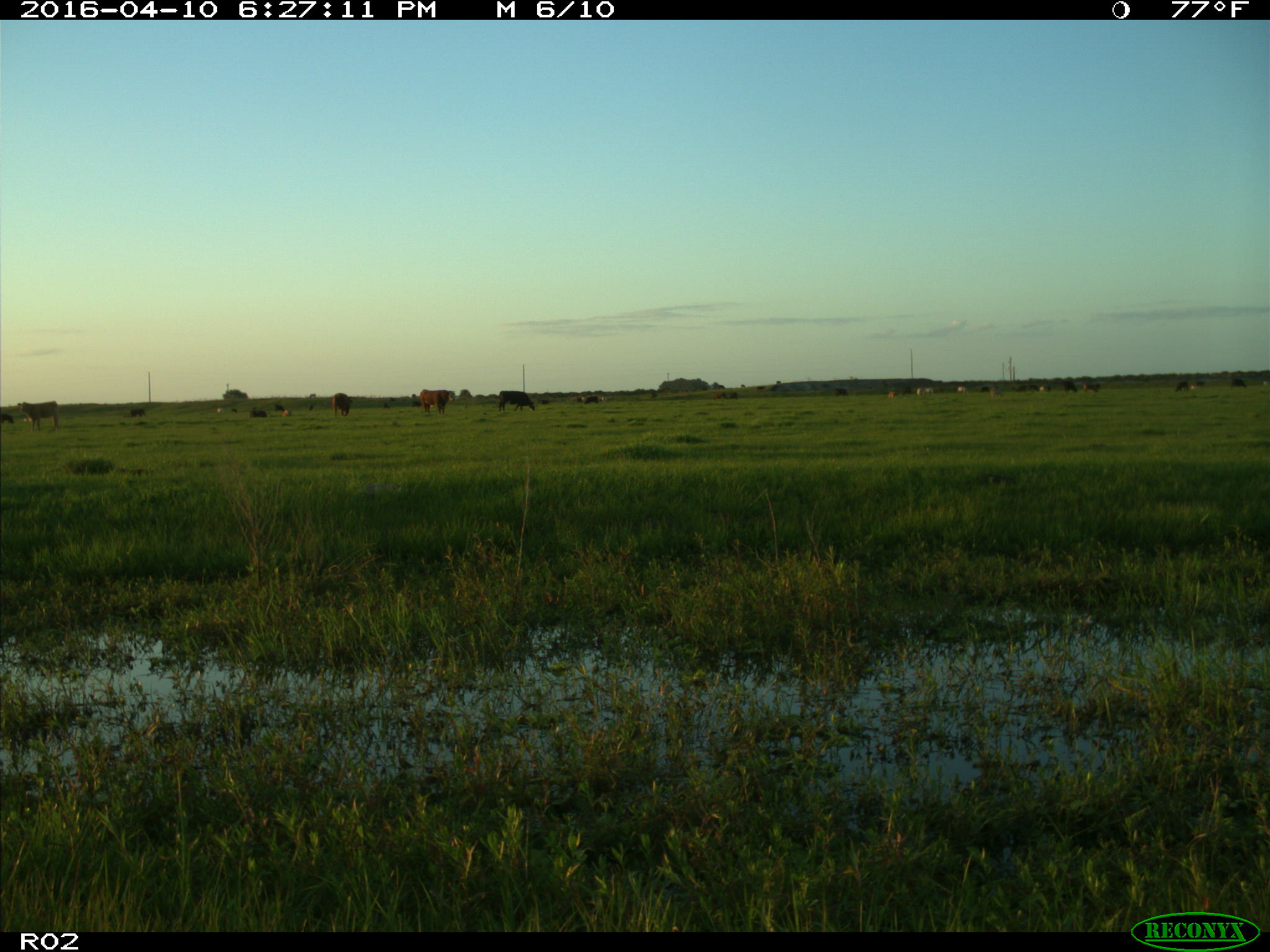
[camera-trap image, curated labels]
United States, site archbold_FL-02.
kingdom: Animalia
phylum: Chordata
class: Mammalia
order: Artiodactyla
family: Bovidae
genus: Bos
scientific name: Bos taurus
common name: domestic cow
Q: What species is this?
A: Bos taurus (domestic cow).